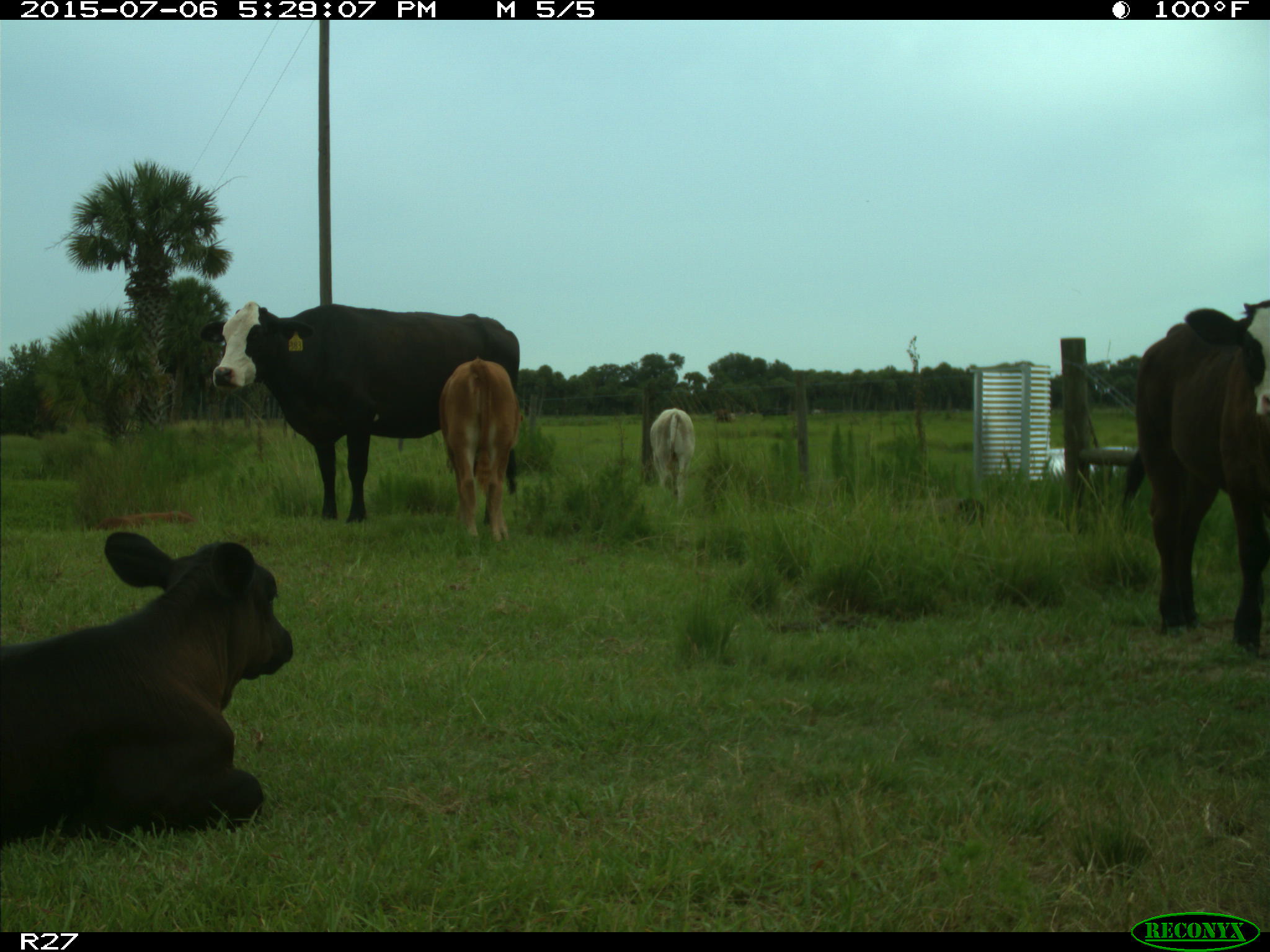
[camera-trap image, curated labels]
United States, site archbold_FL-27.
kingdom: Animalia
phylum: Chordata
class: Mammalia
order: Artiodactyla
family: Bovidae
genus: Bos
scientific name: Bos taurus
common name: domestic cow